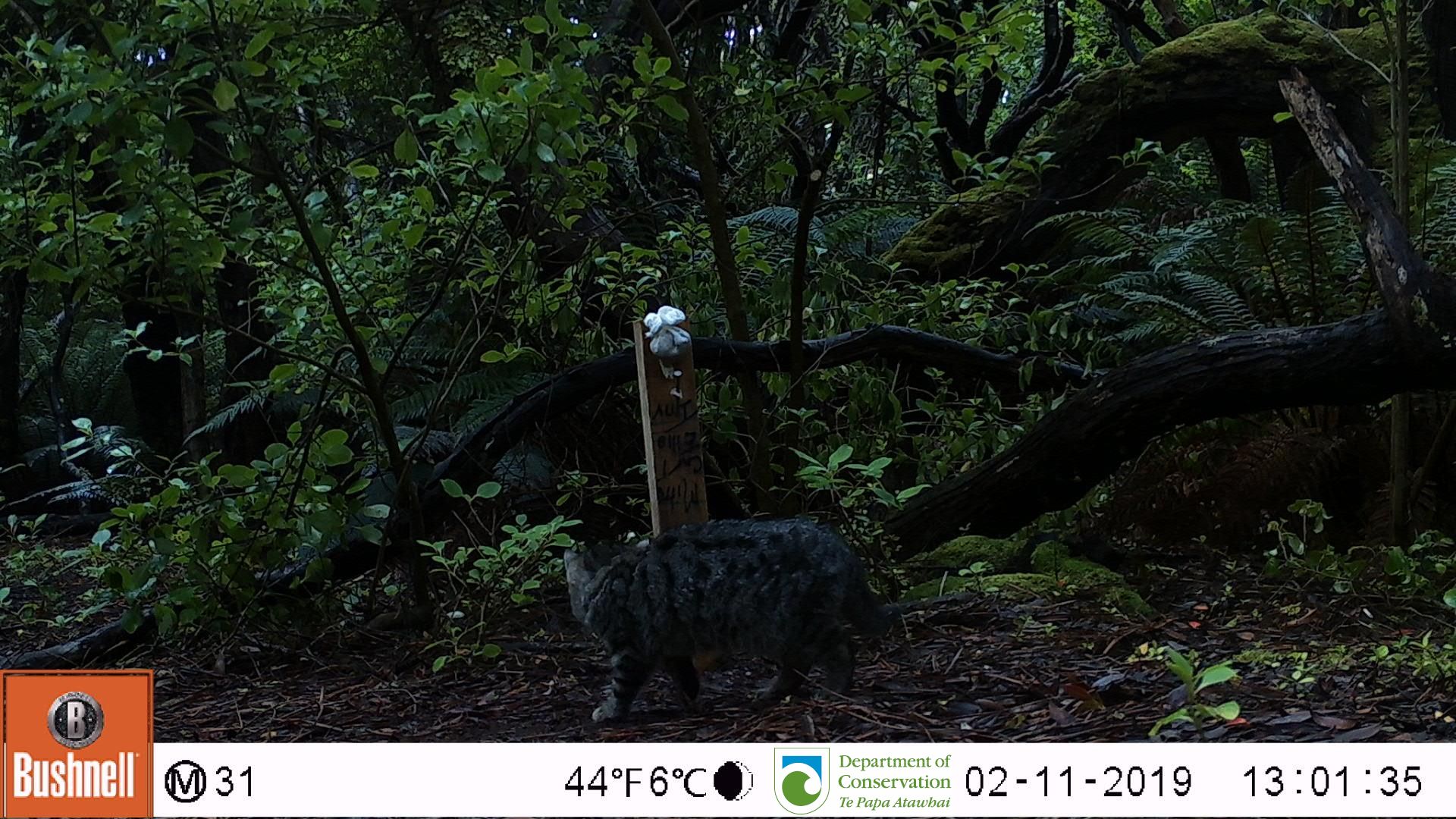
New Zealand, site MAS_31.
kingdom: Animalia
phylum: Chordata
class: Mammalia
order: Carnivora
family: Felidae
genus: Felis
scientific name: Felis catus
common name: domestic cat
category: cat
Cat (domestic cat) (Felis catus).